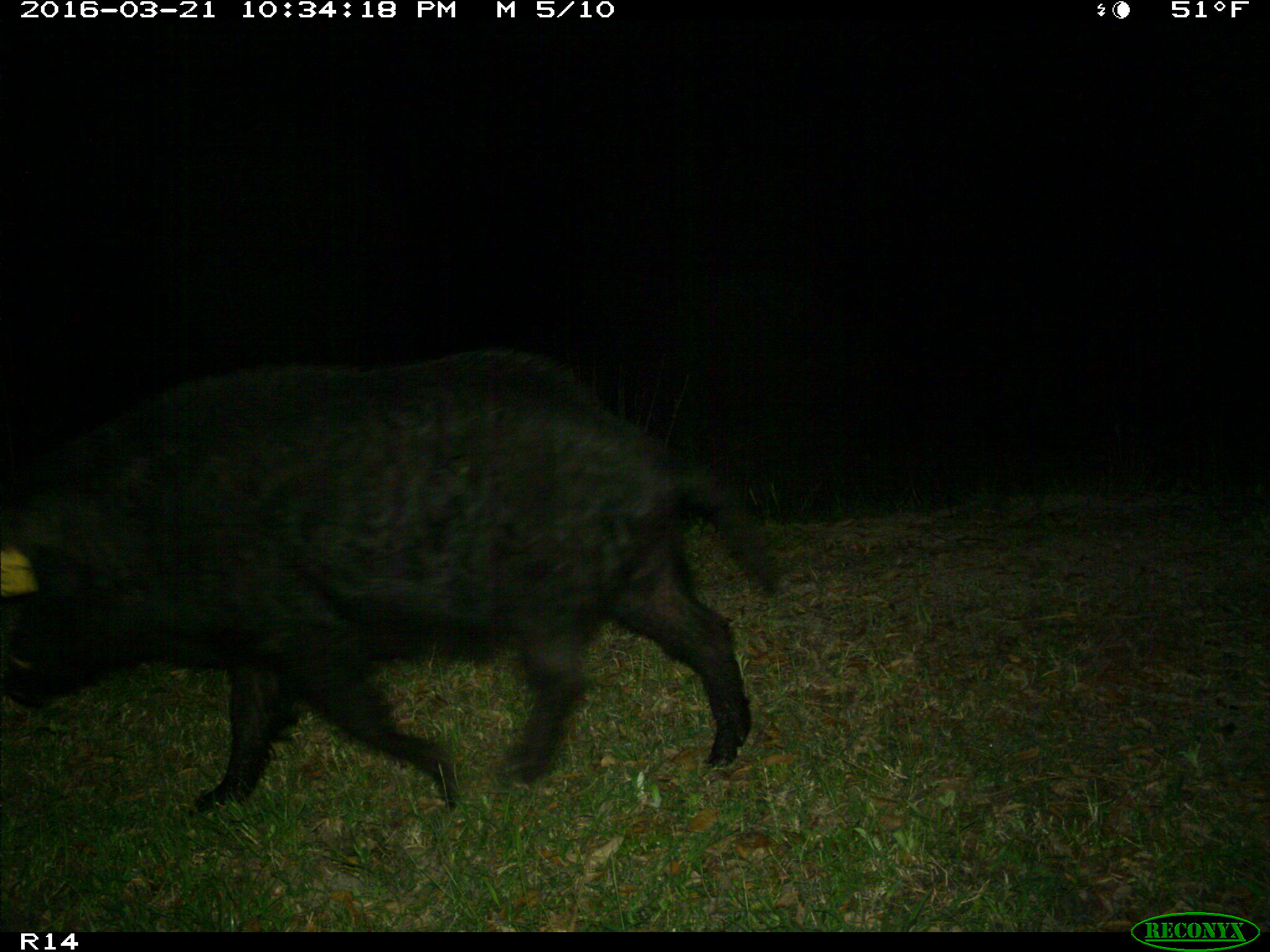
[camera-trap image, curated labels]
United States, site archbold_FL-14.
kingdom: Animalia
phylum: Chordata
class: Mammalia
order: Artiodactyla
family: Suidae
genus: Sus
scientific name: Sus scrofa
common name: wild boar